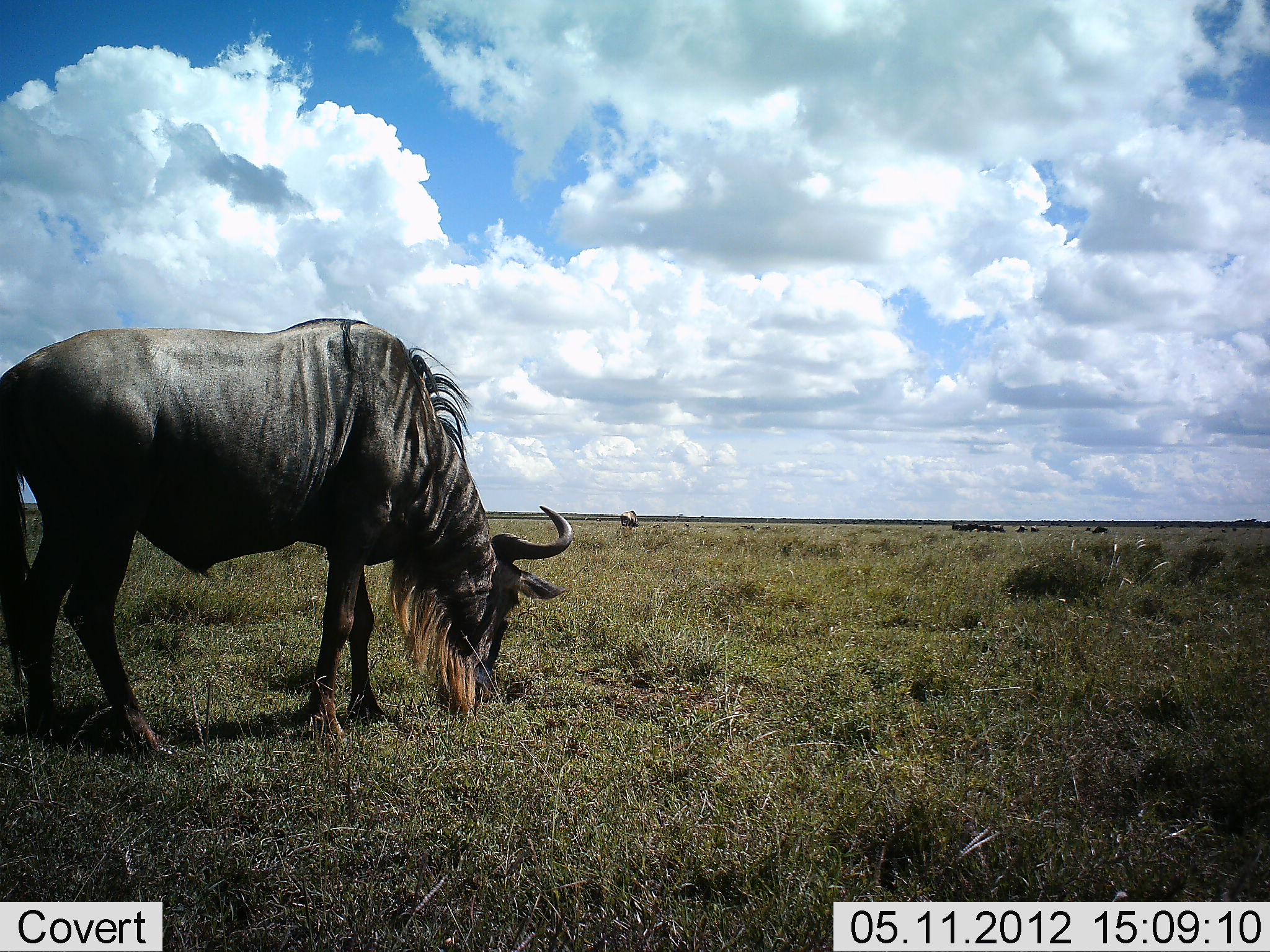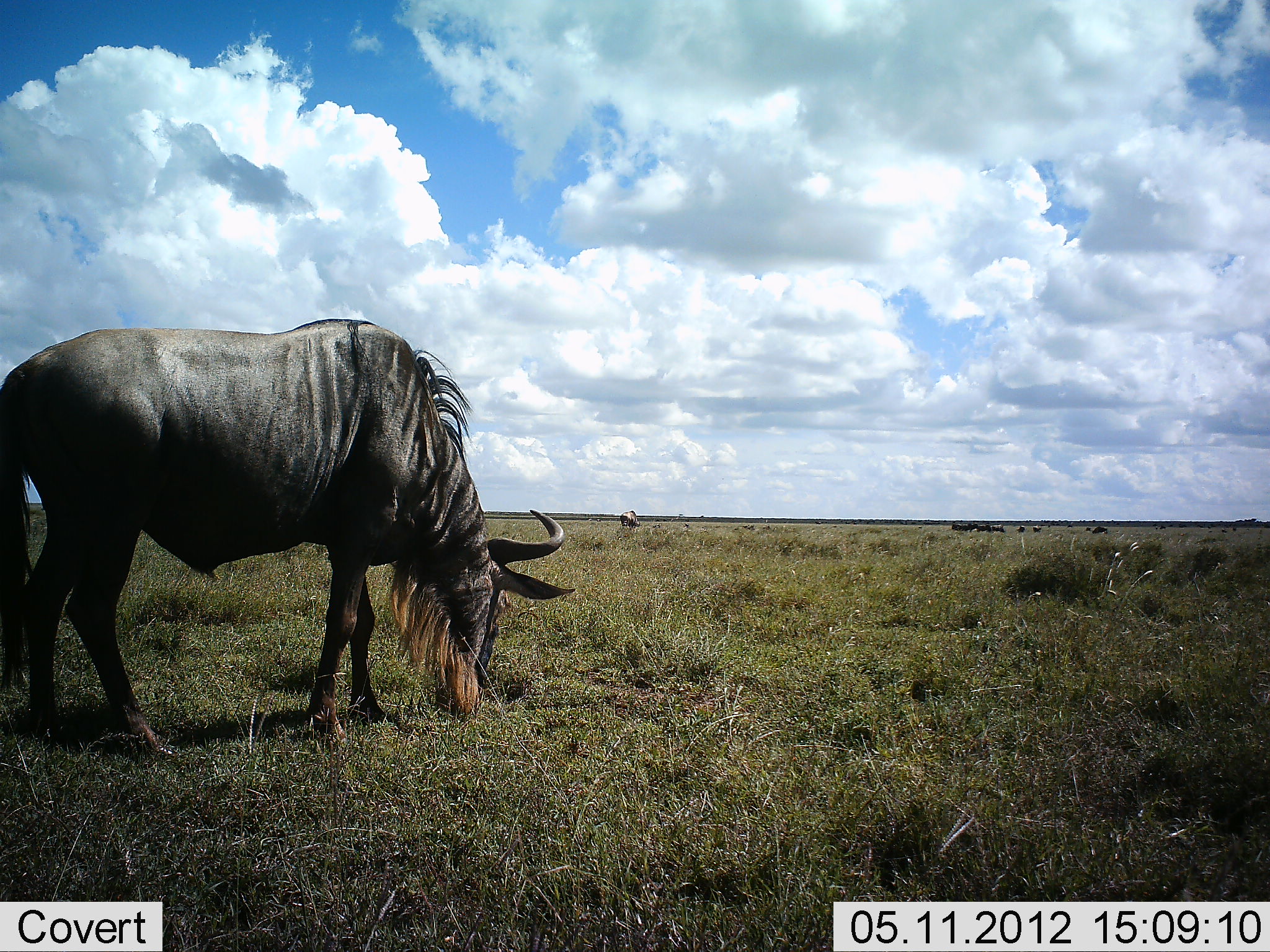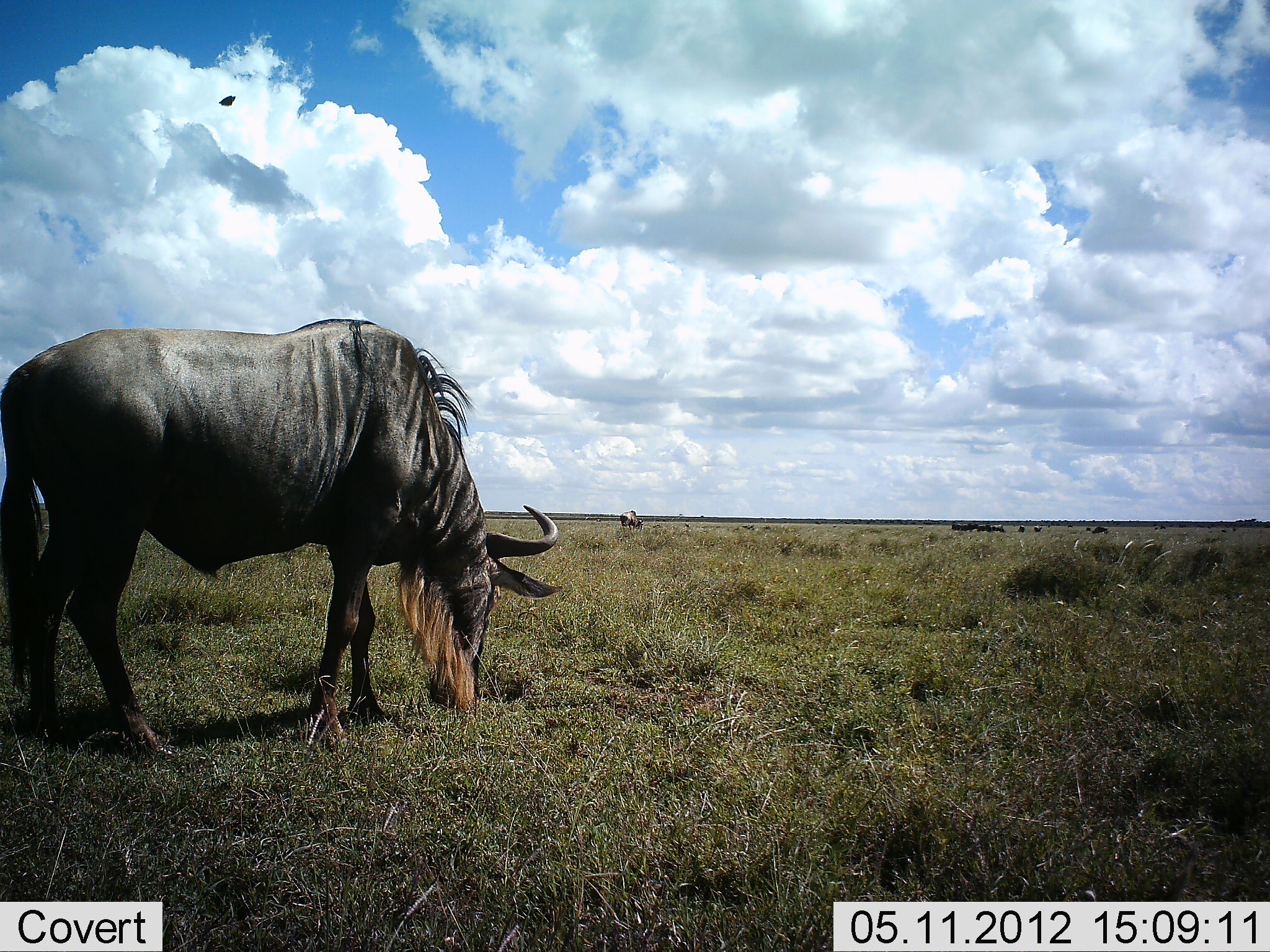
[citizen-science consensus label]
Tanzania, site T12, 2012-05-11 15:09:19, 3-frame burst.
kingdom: Animalia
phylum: Chordata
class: Mammalia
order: Artiodactyla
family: Bovidae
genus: Connochaetes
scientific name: Connochaetes taurinus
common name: blue wildebeest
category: wildebeest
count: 11-50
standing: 33%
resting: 0%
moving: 17%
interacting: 0%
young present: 0%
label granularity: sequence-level